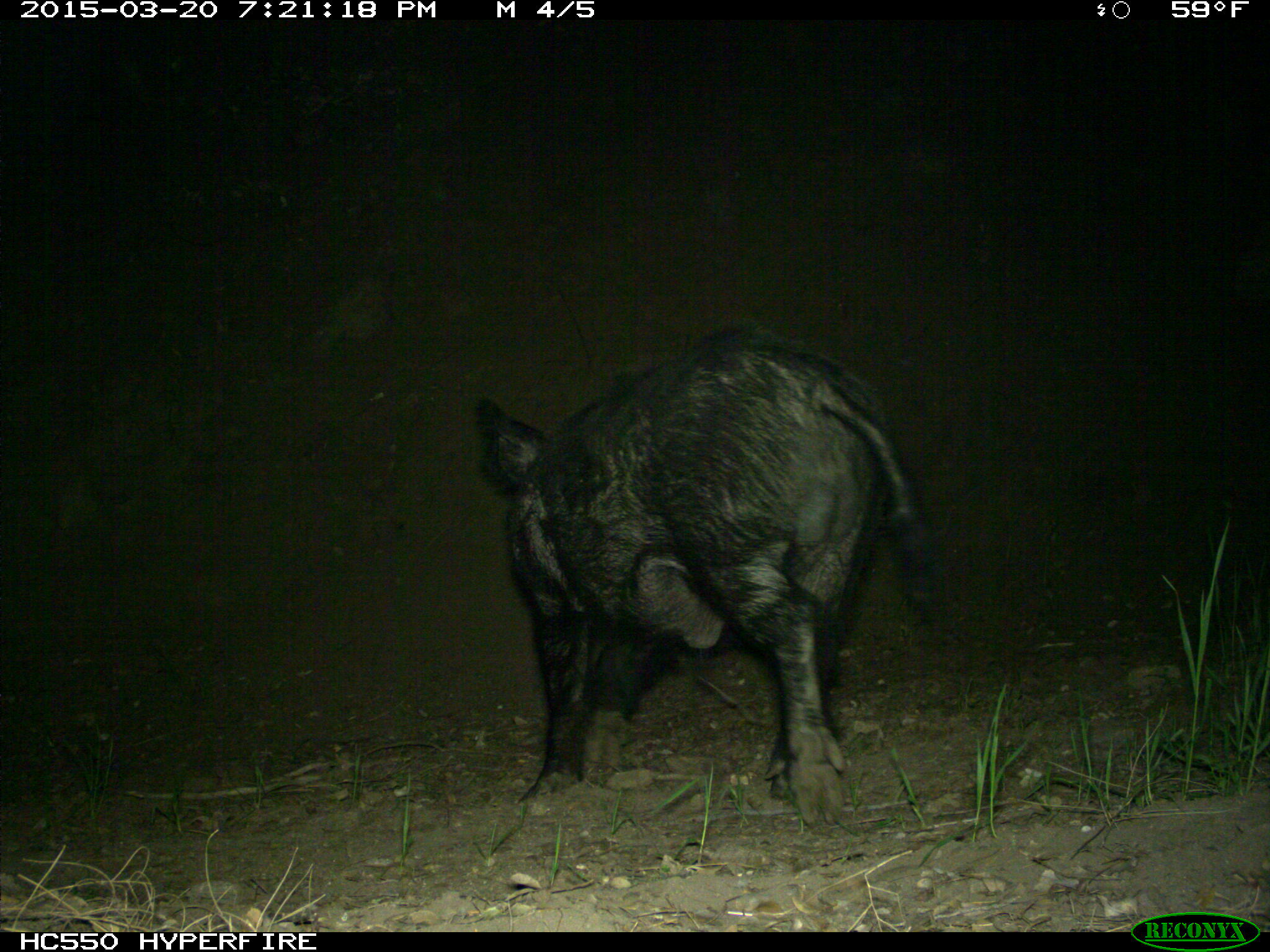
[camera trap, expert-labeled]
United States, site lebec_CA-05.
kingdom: Animalia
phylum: Chordata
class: Mammalia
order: Artiodactyla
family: Suidae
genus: Sus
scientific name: Sus scrofa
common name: wild boar